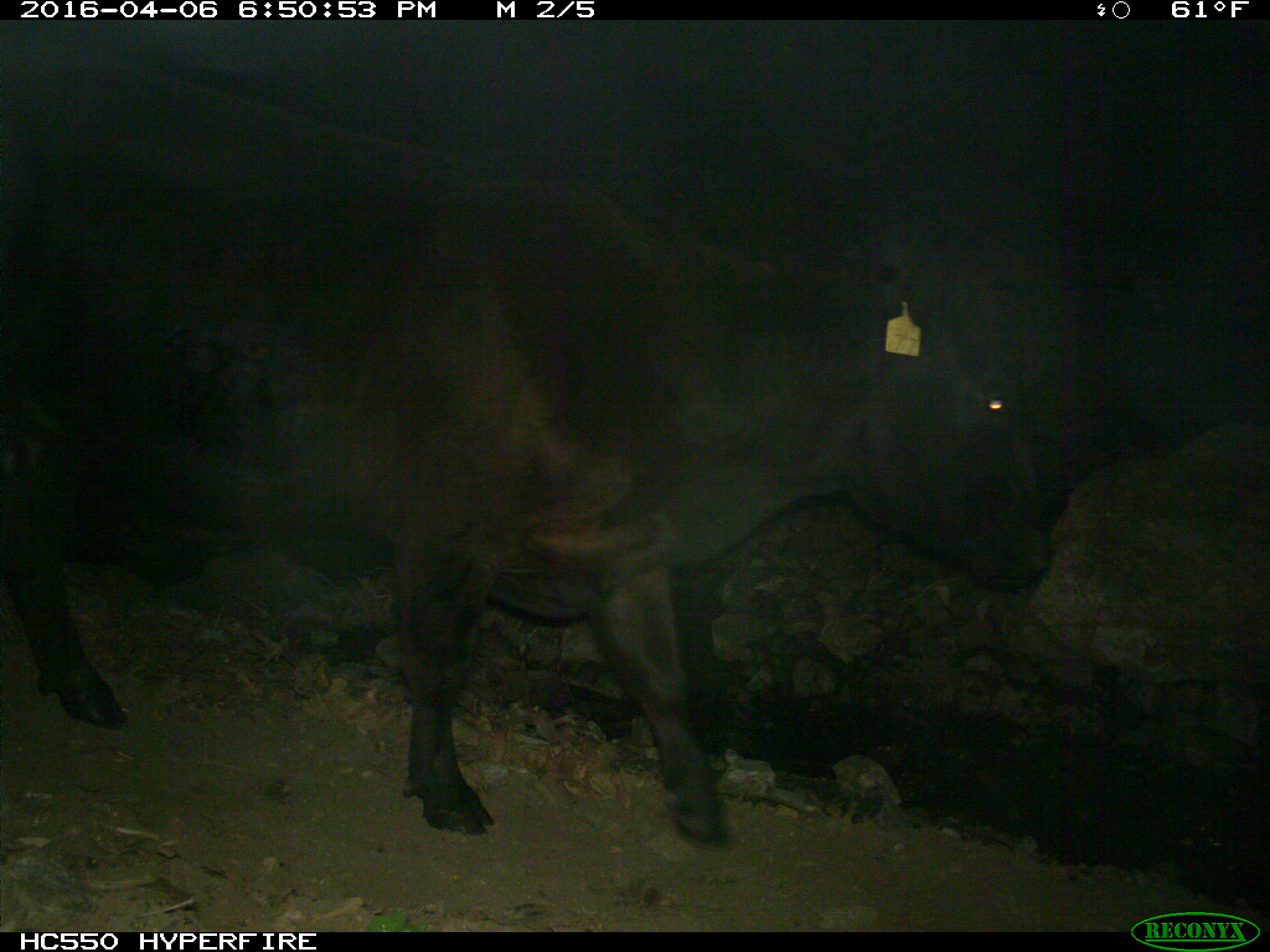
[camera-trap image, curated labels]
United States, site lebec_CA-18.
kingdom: Animalia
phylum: Chordata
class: Mammalia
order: Artiodactyla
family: Bovidae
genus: Bos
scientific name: Bos taurus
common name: domestic cow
Bos taurus (domestic cow).